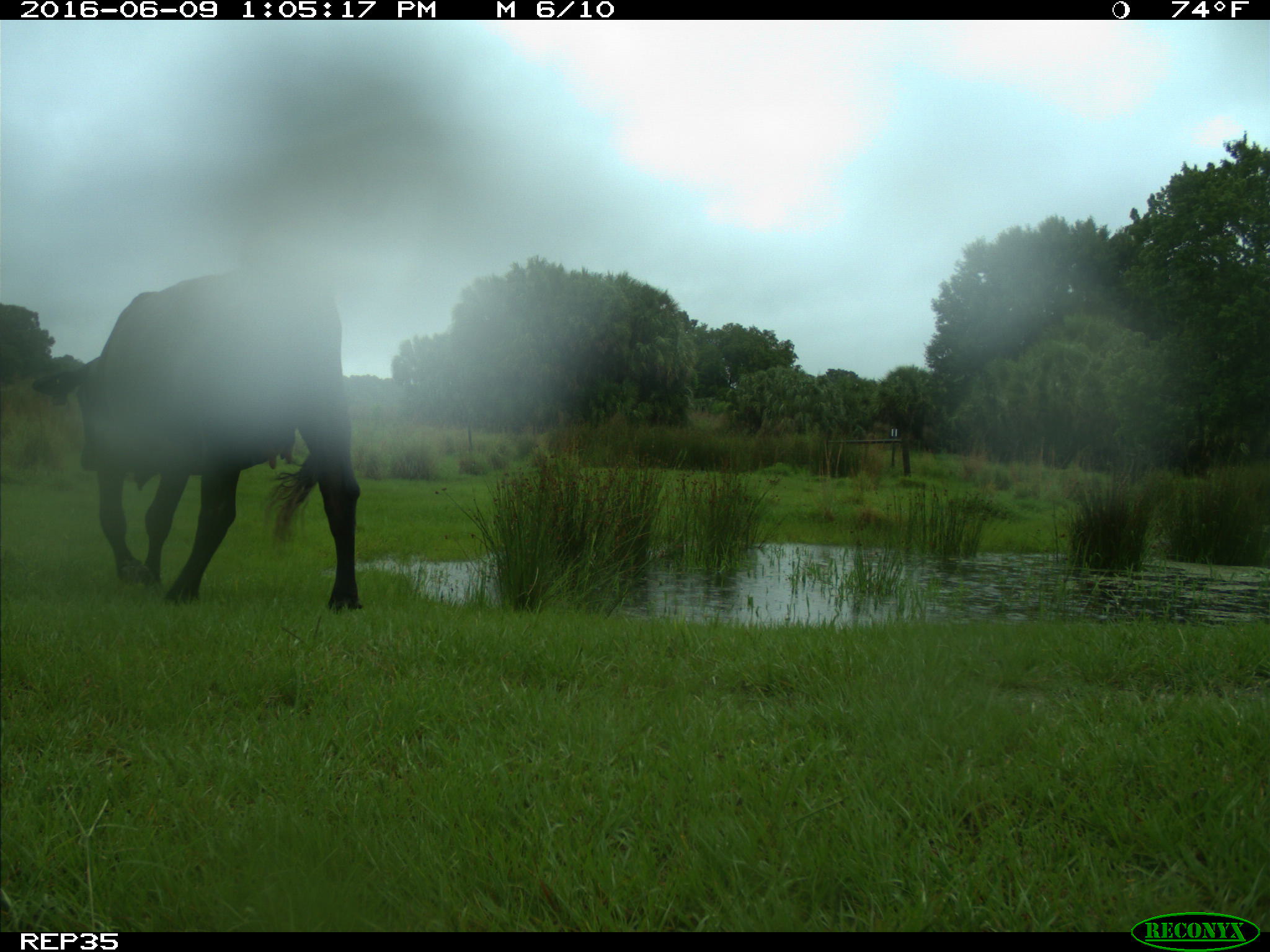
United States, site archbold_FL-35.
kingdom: Animalia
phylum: Chordata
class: Mammalia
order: Artiodactyla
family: Bovidae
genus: Bos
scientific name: Bos taurus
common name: domestic cow